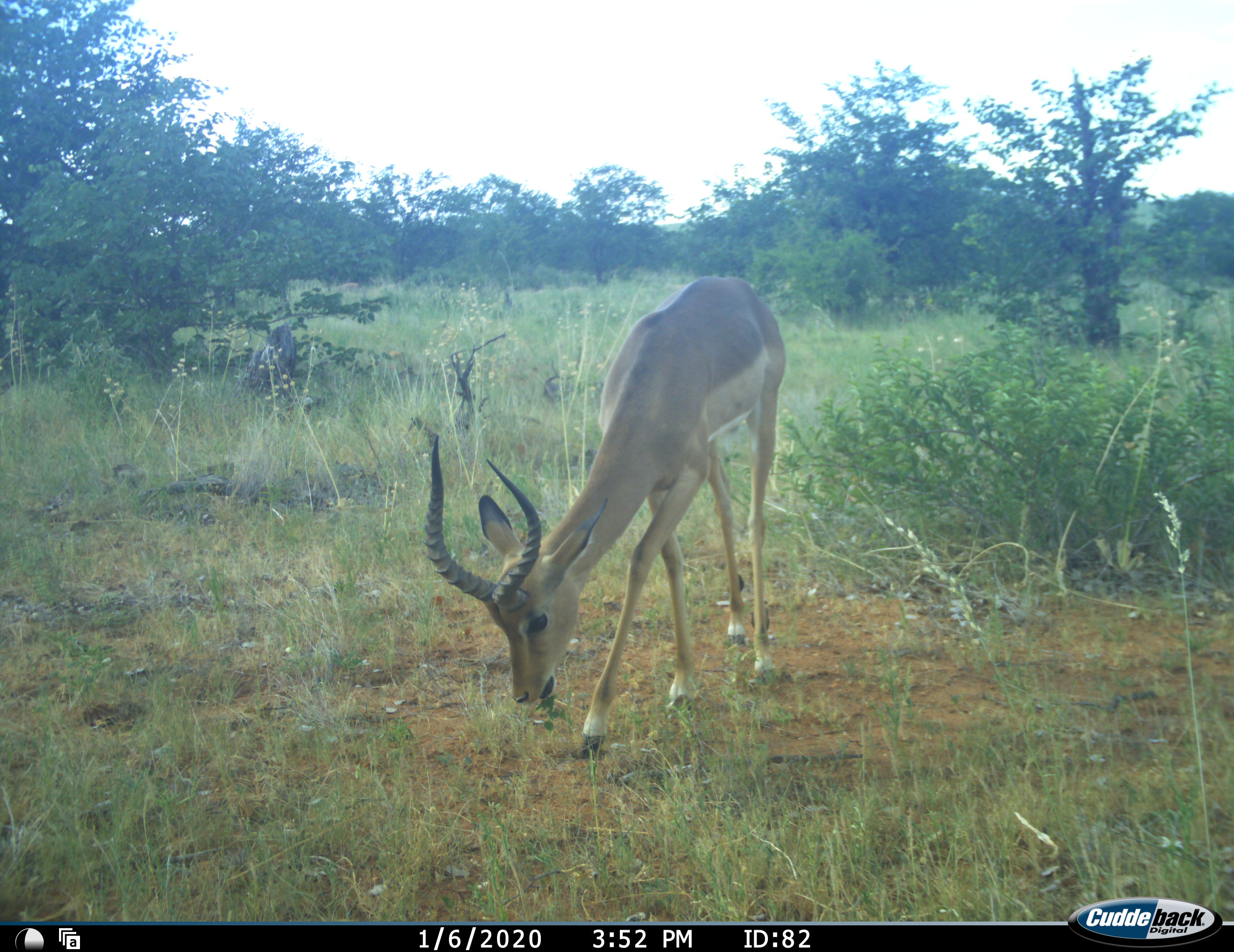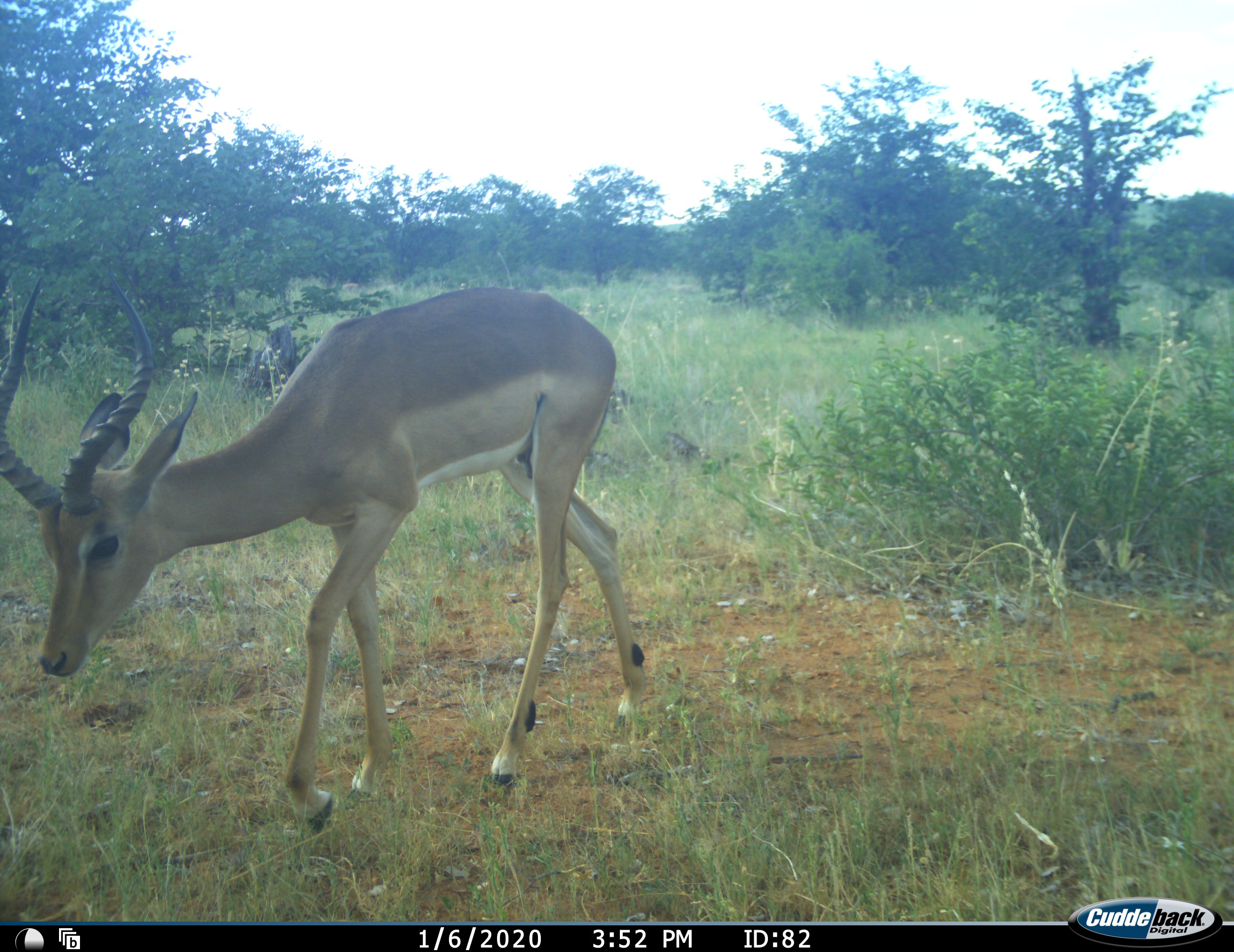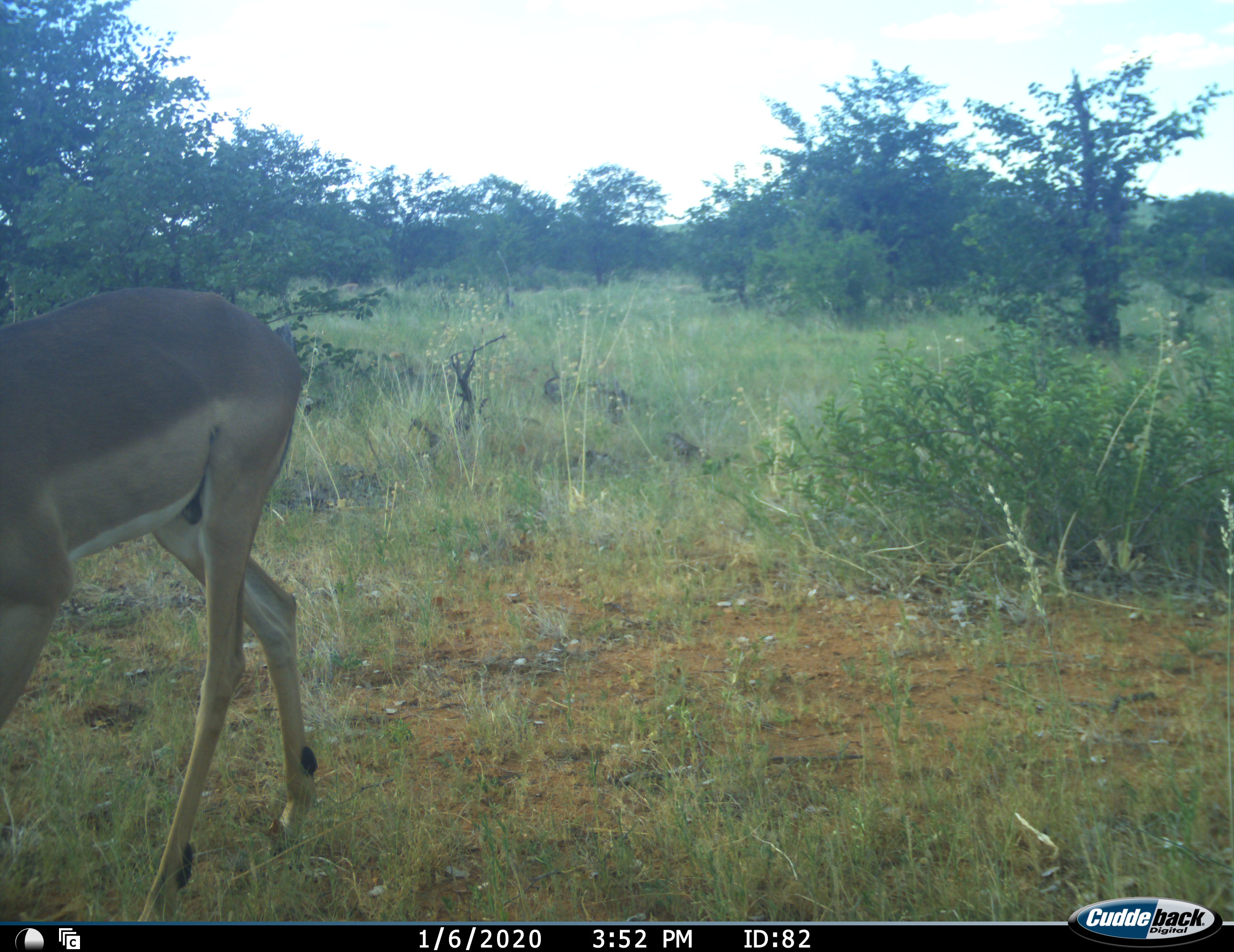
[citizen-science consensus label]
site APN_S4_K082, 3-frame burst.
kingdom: Animalia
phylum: Chordata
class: Mammalia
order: Artiodactyla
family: Bovidae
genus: Aepyceros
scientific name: Aepyceros melampus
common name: impala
Impala (Aepyceros melampus), count 1. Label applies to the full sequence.